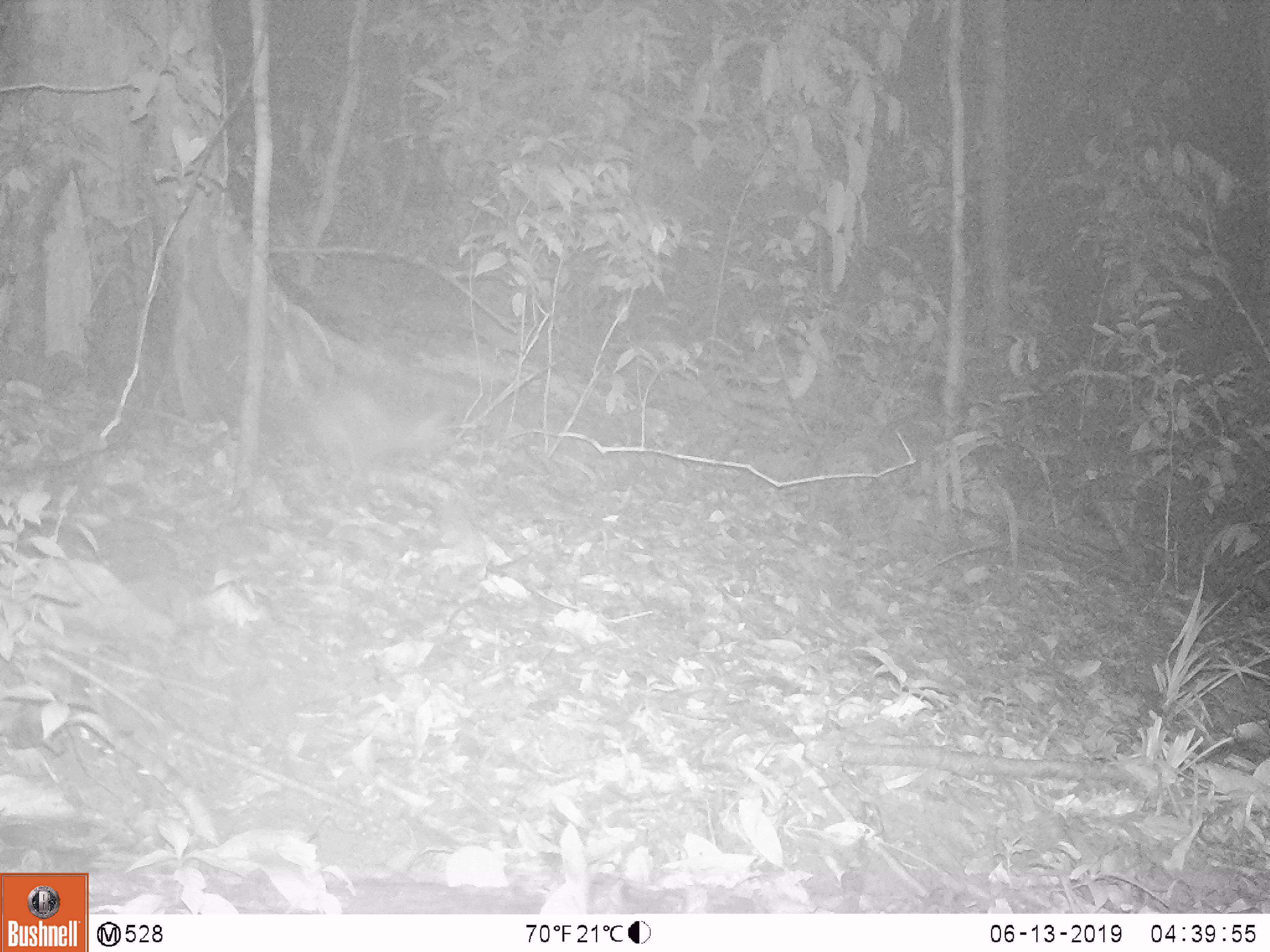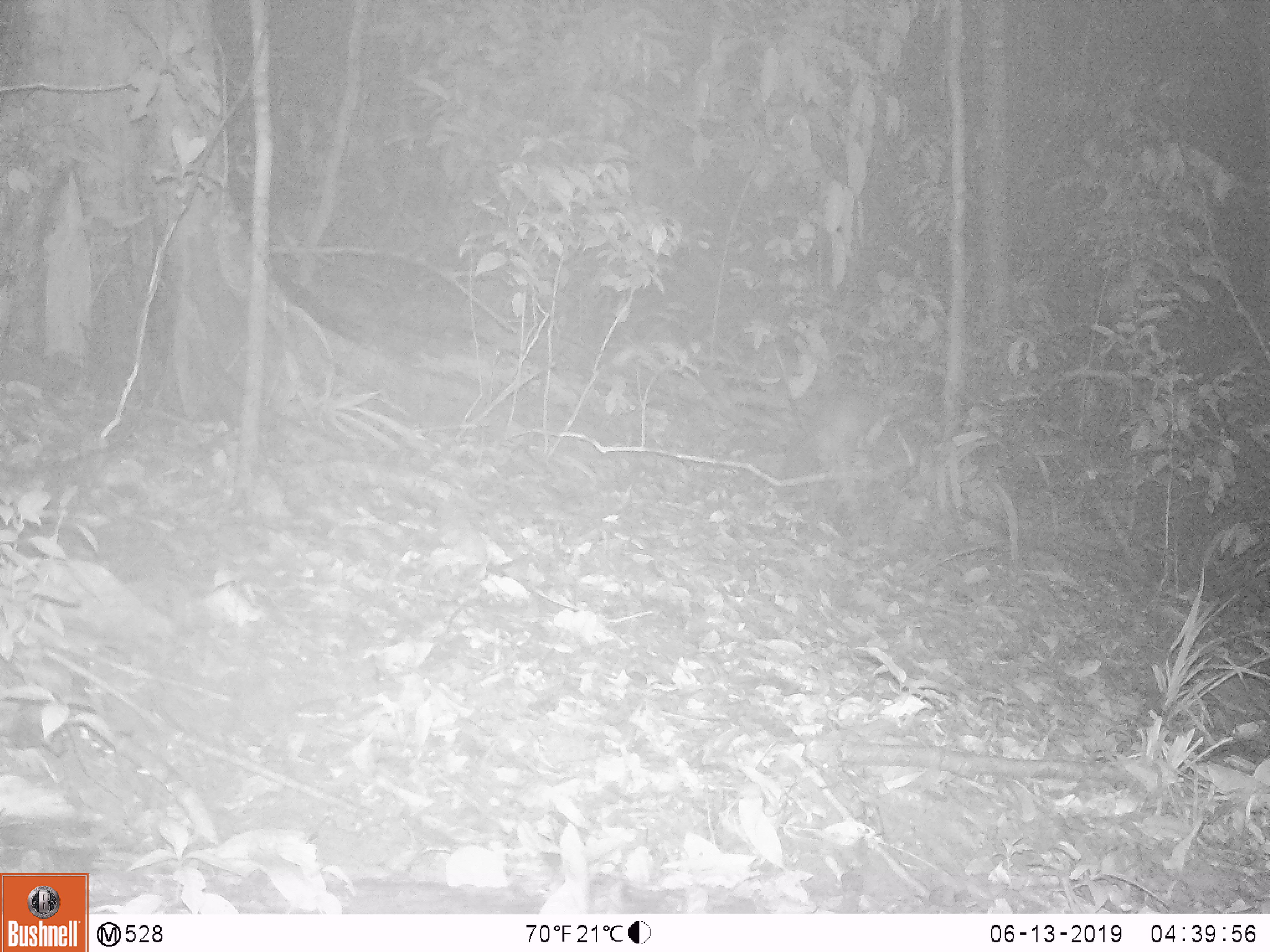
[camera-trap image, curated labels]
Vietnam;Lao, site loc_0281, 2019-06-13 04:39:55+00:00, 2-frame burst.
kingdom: Animalia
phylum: Chordata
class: Mammalia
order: Lagomorpha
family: Leporidae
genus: Nesolagus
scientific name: Nesolagus timminsi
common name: annamite striped rabbit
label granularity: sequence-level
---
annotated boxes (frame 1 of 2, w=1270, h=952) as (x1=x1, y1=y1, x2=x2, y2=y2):
annamite striped rabbit: (x1=317, y1=389, x2=456, y2=490)